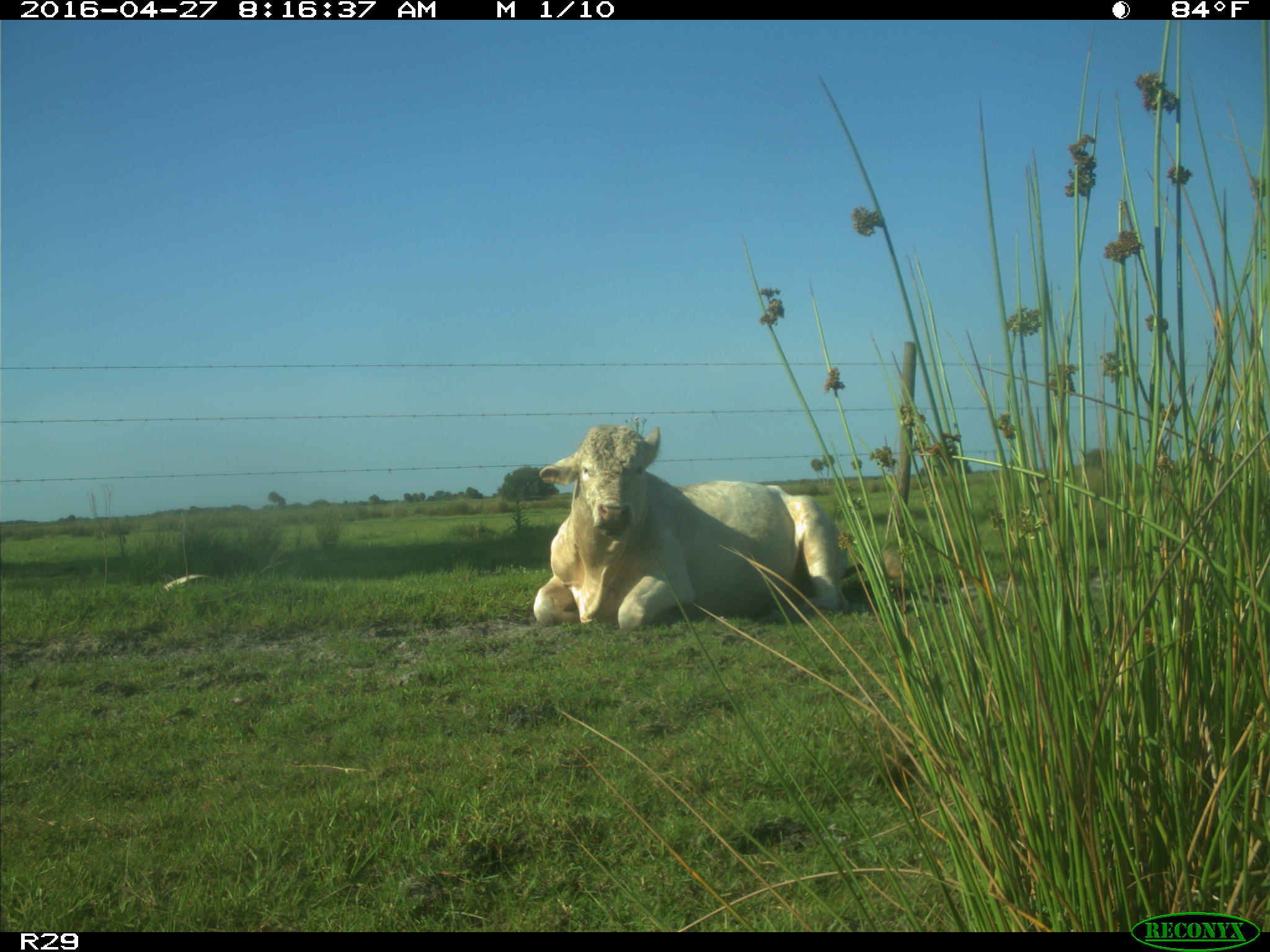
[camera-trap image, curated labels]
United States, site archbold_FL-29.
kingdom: Animalia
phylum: Chordata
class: Mammalia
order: Artiodactyla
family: Bovidae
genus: Bos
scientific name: Bos taurus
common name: domestic cow